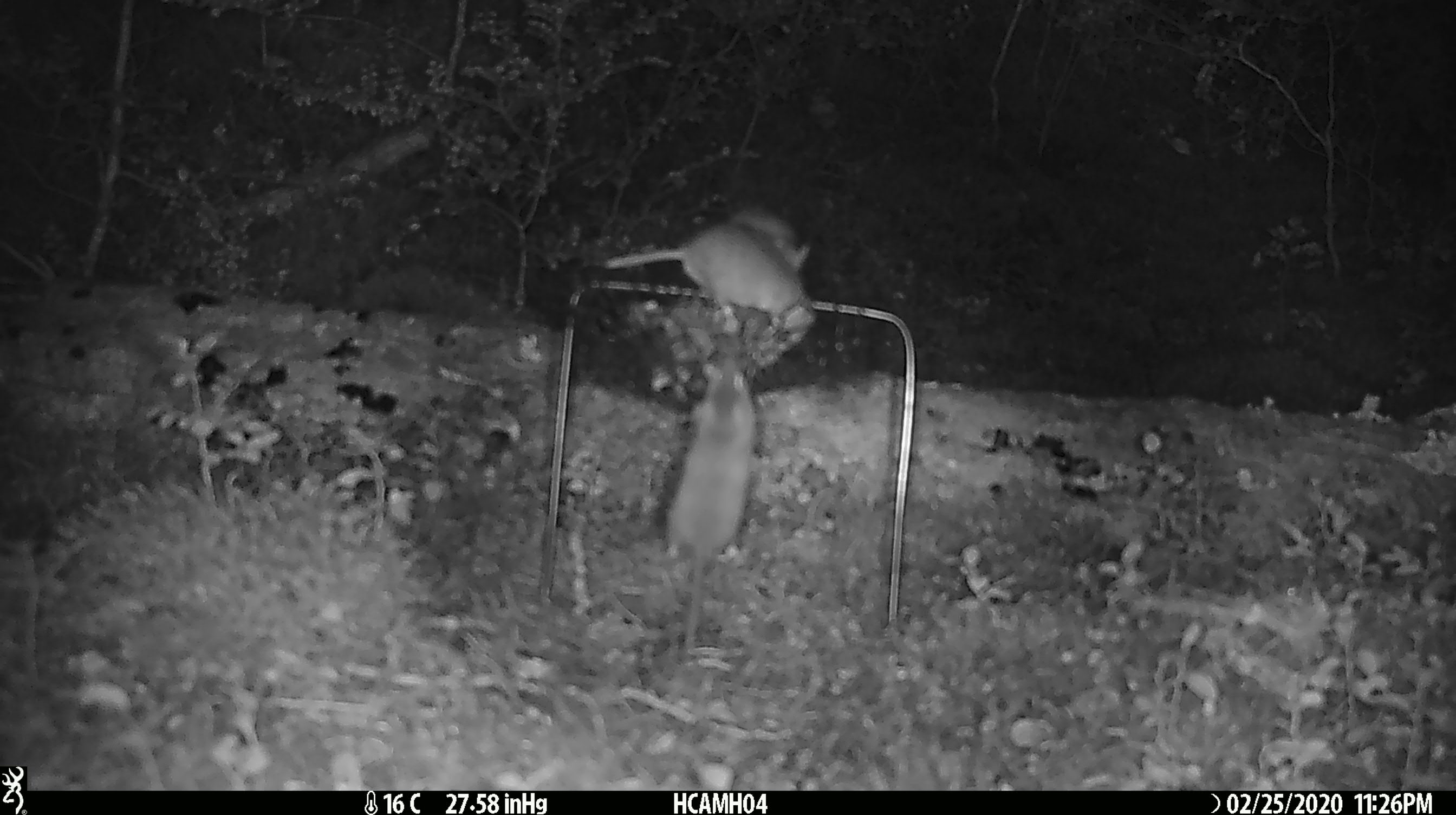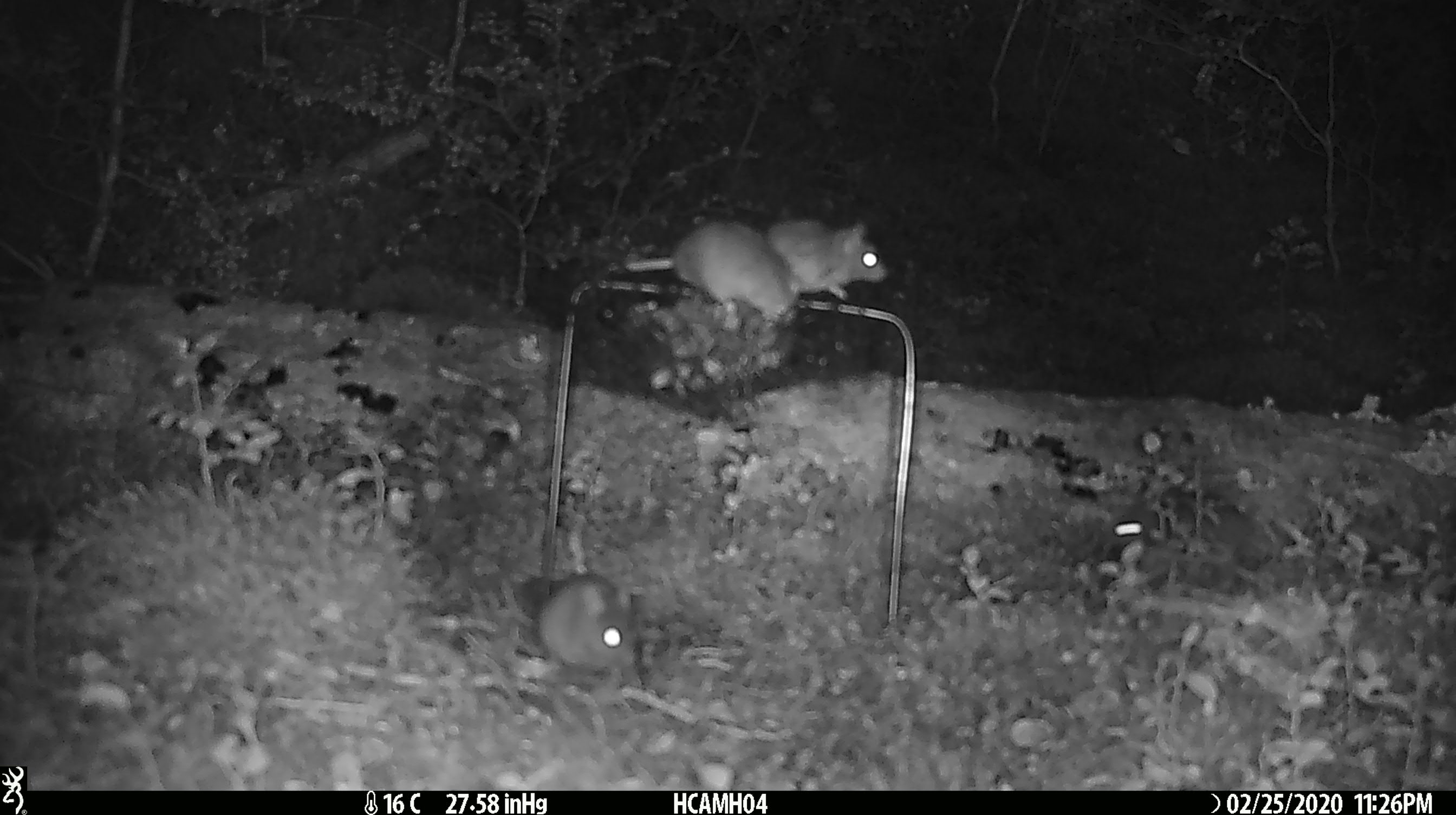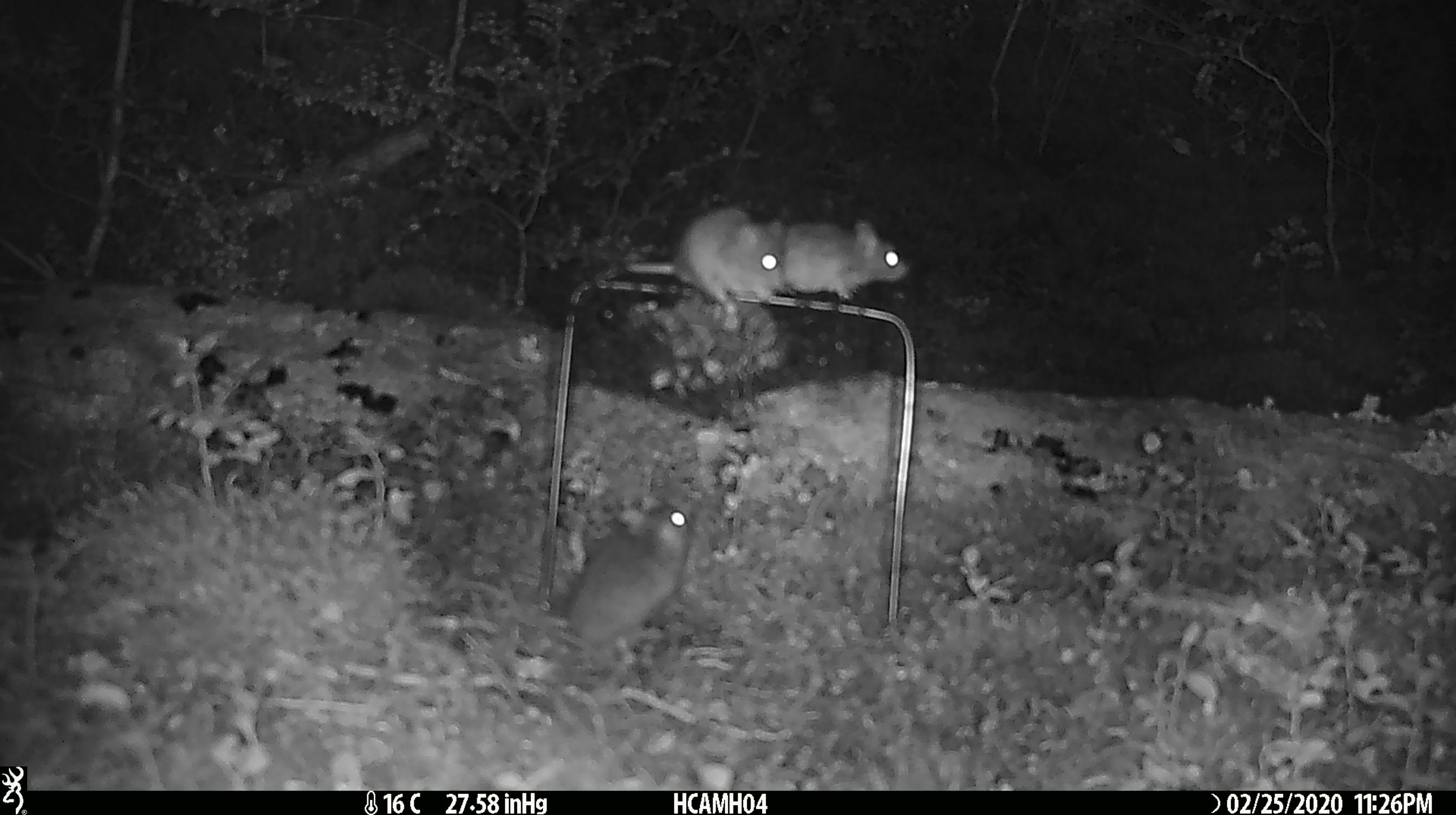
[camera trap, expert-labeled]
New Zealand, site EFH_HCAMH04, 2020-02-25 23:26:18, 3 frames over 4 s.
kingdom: Animalia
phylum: Chordata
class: Mammalia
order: Rodentia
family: Muridae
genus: Mus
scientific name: Mus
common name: mouse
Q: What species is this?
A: Mouse (Mus).